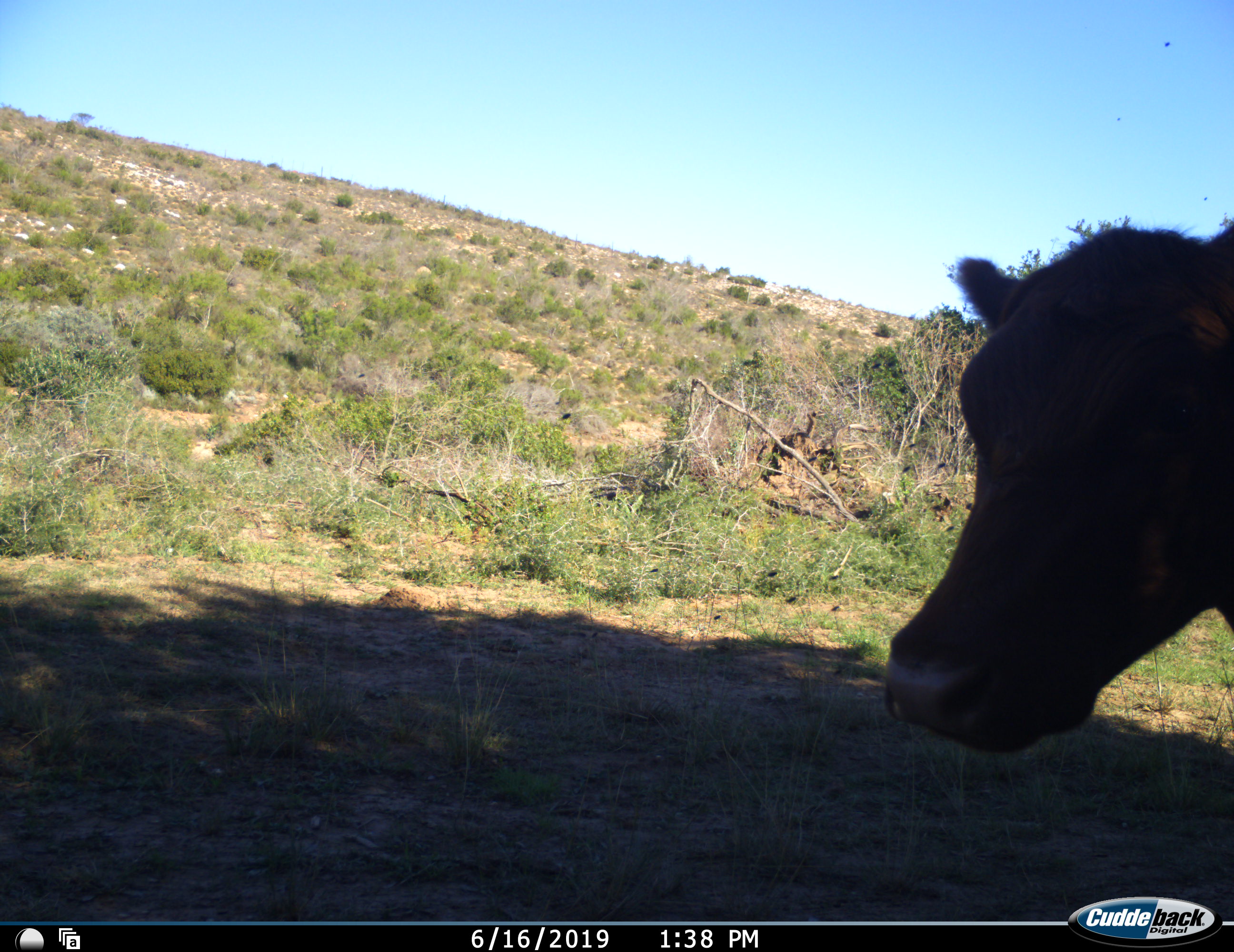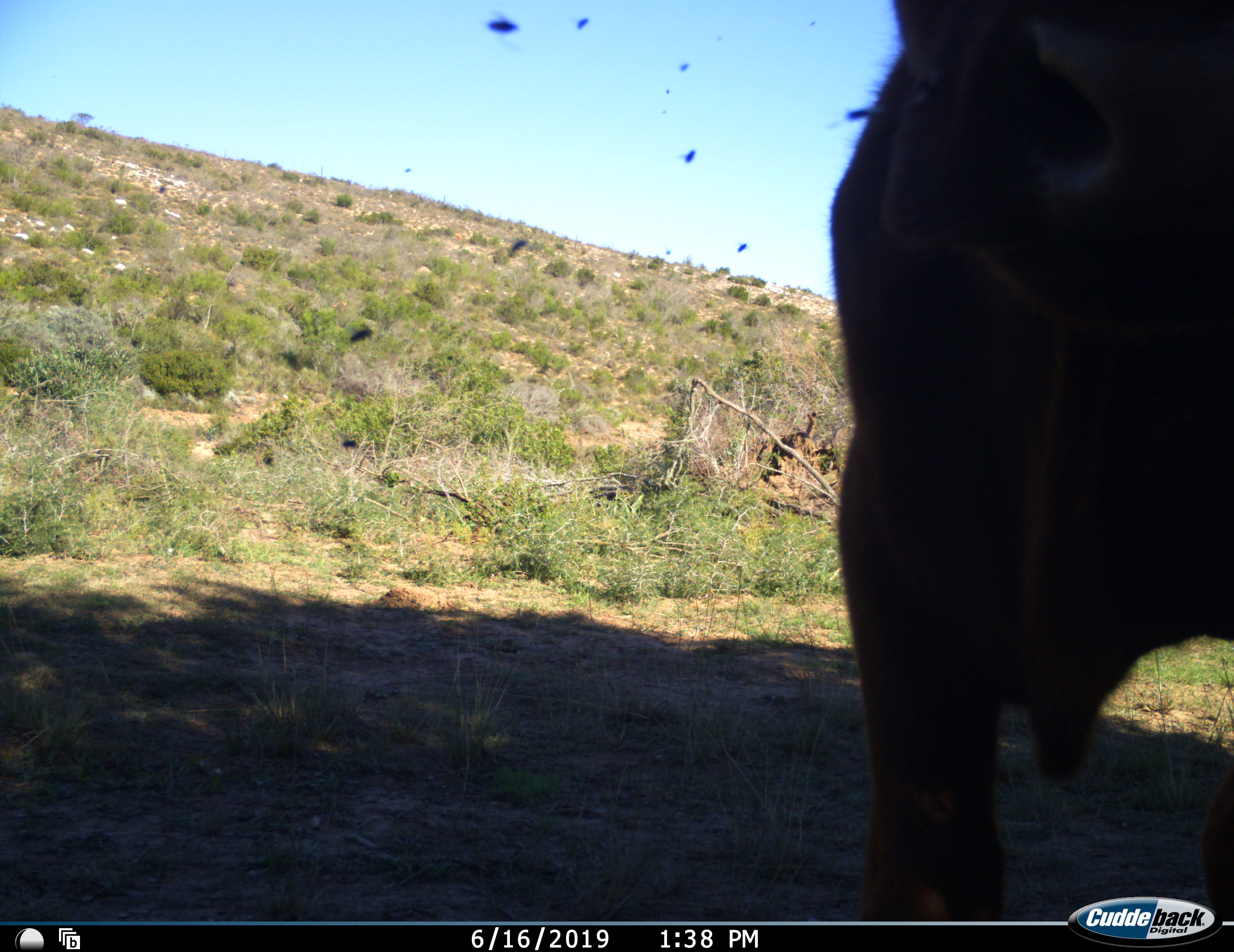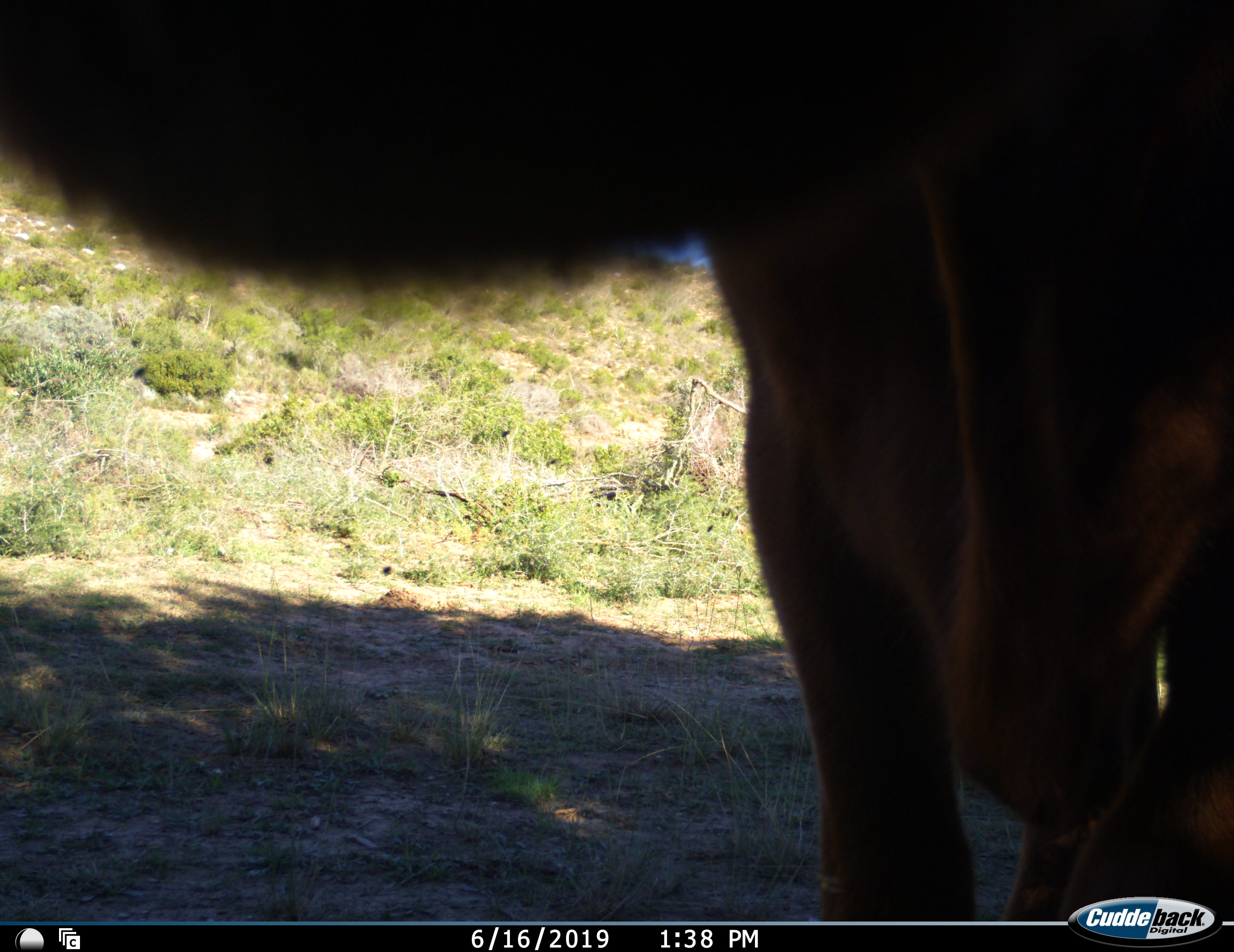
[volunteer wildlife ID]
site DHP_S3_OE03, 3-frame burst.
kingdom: Animalia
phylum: Chordata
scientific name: Vertebrata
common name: domestic animal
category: domesticanimal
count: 1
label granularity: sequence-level